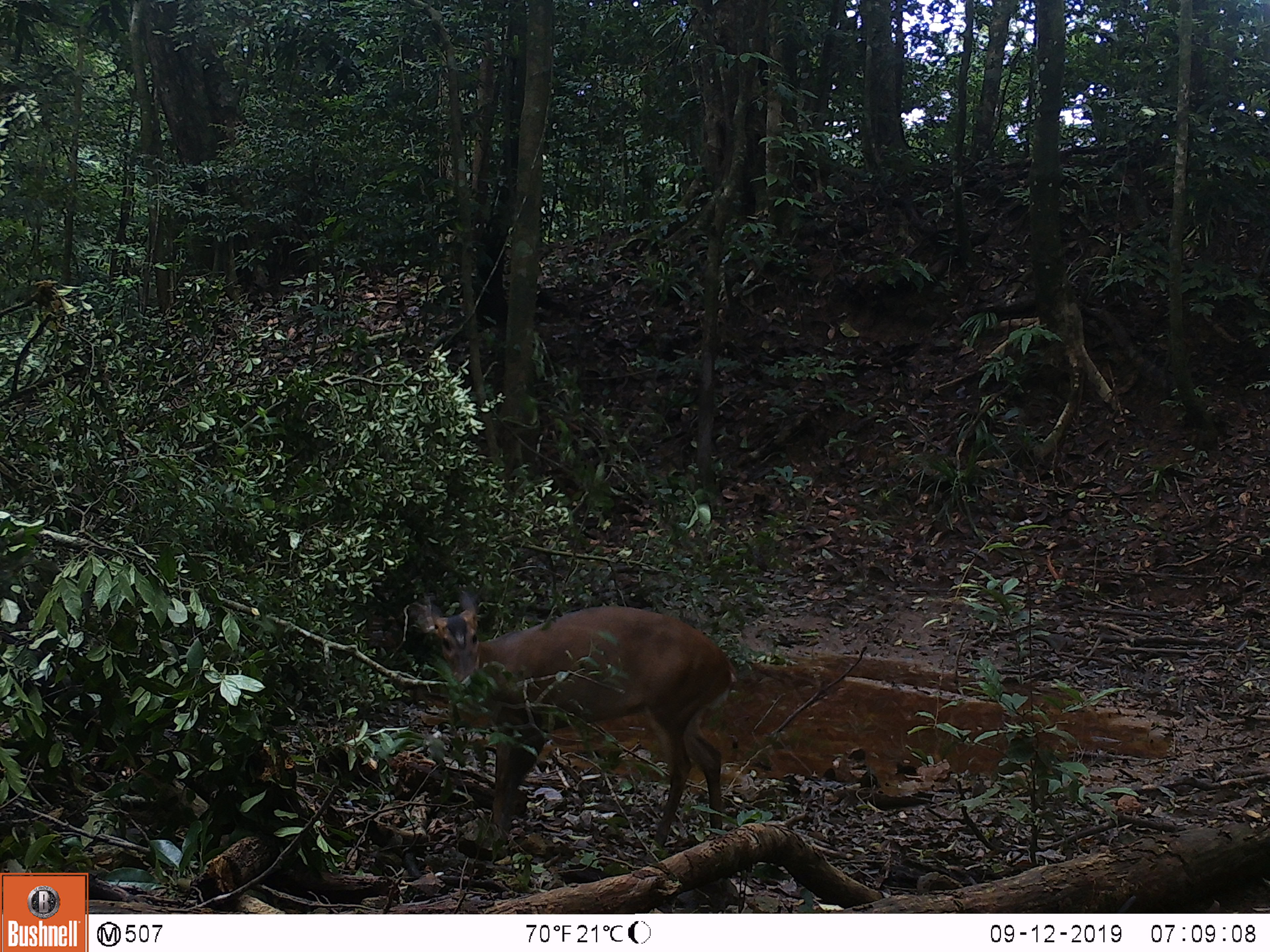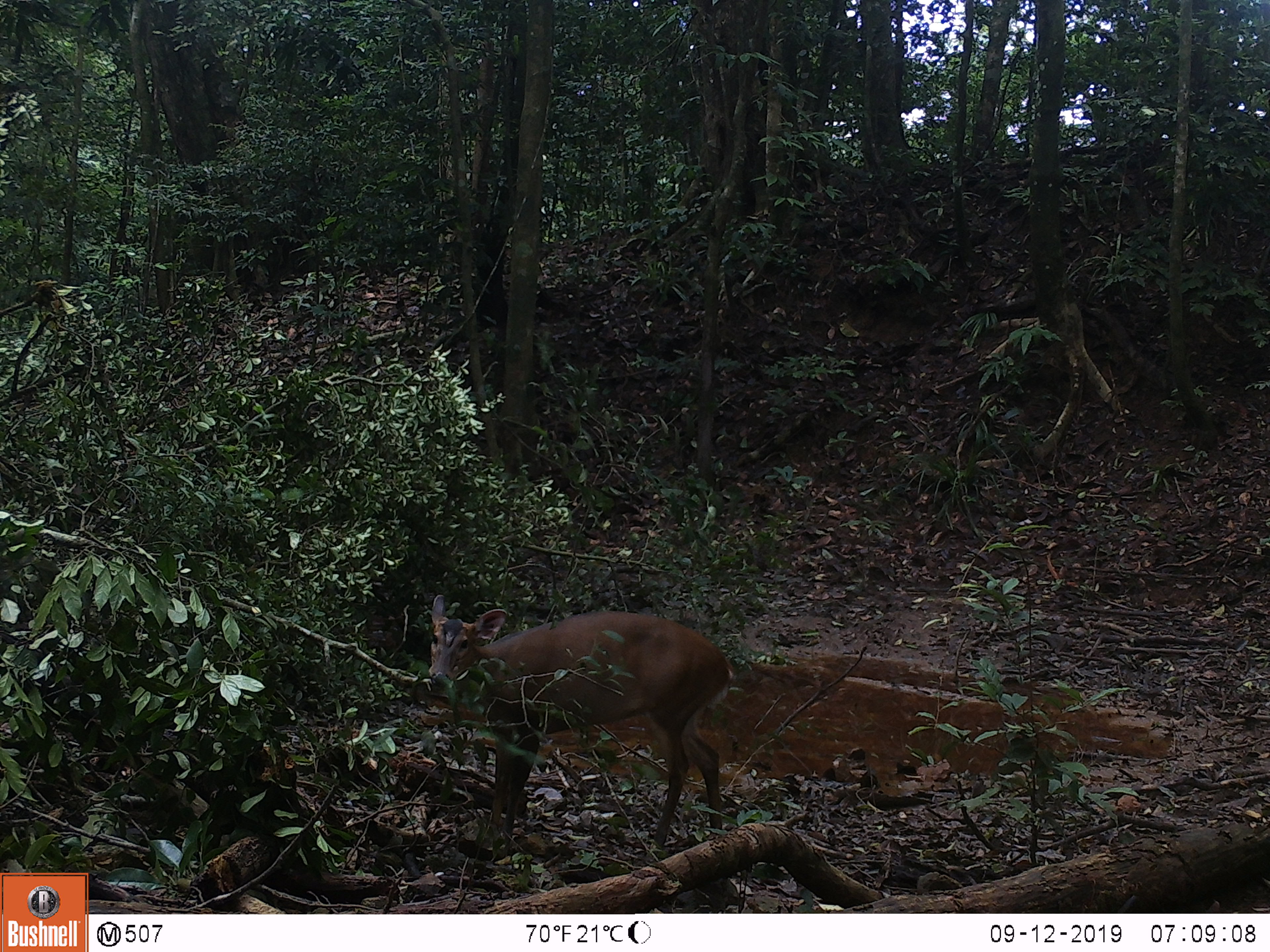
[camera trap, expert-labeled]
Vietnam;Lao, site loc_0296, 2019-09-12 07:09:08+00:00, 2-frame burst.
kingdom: Animalia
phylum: Chordata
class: Mammalia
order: Artiodactyla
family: Cervidae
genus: Muntiacus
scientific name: Muntiacus vuquangensis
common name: large-antlered muntjac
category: large antlered muntjac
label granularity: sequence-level